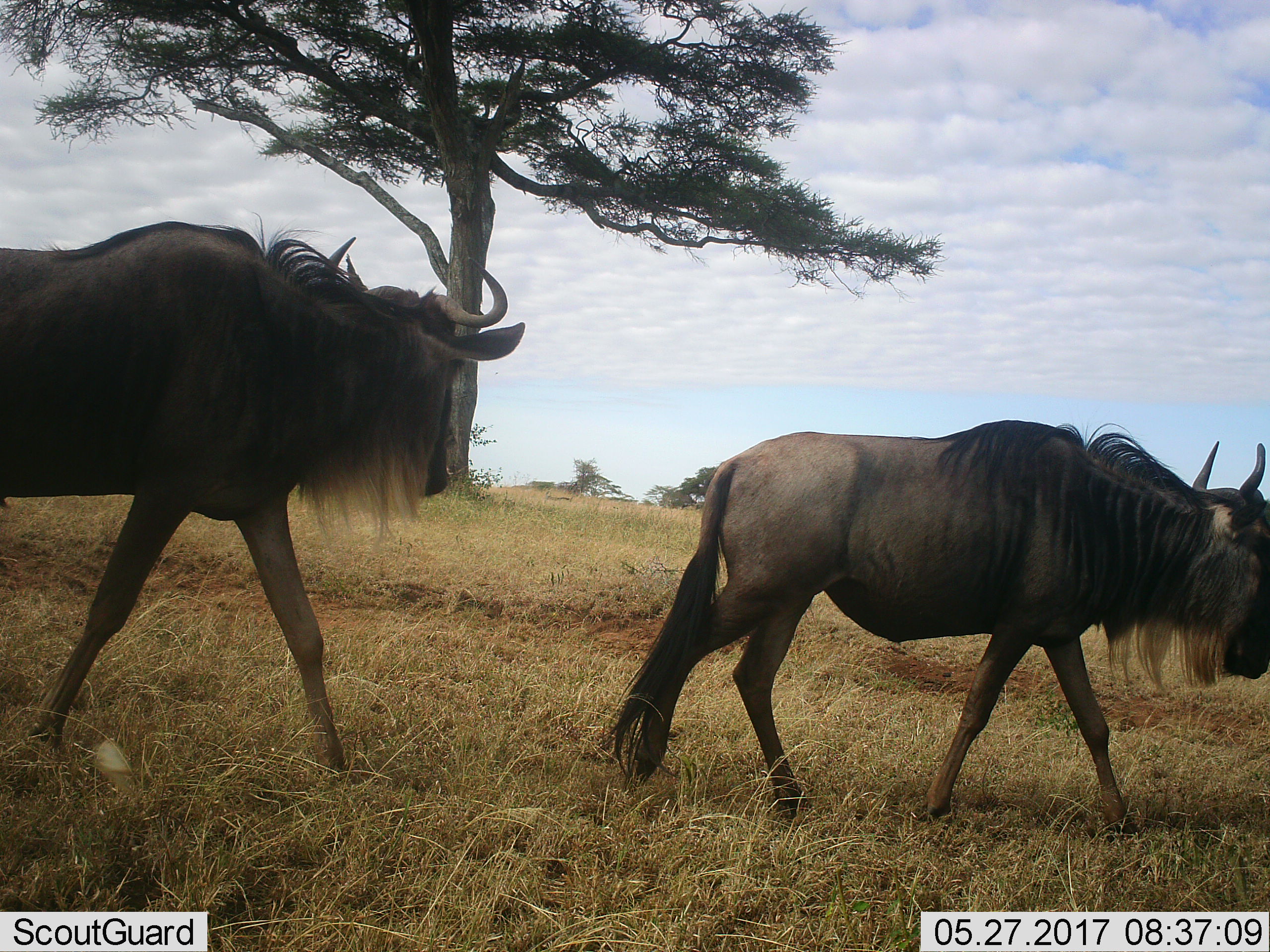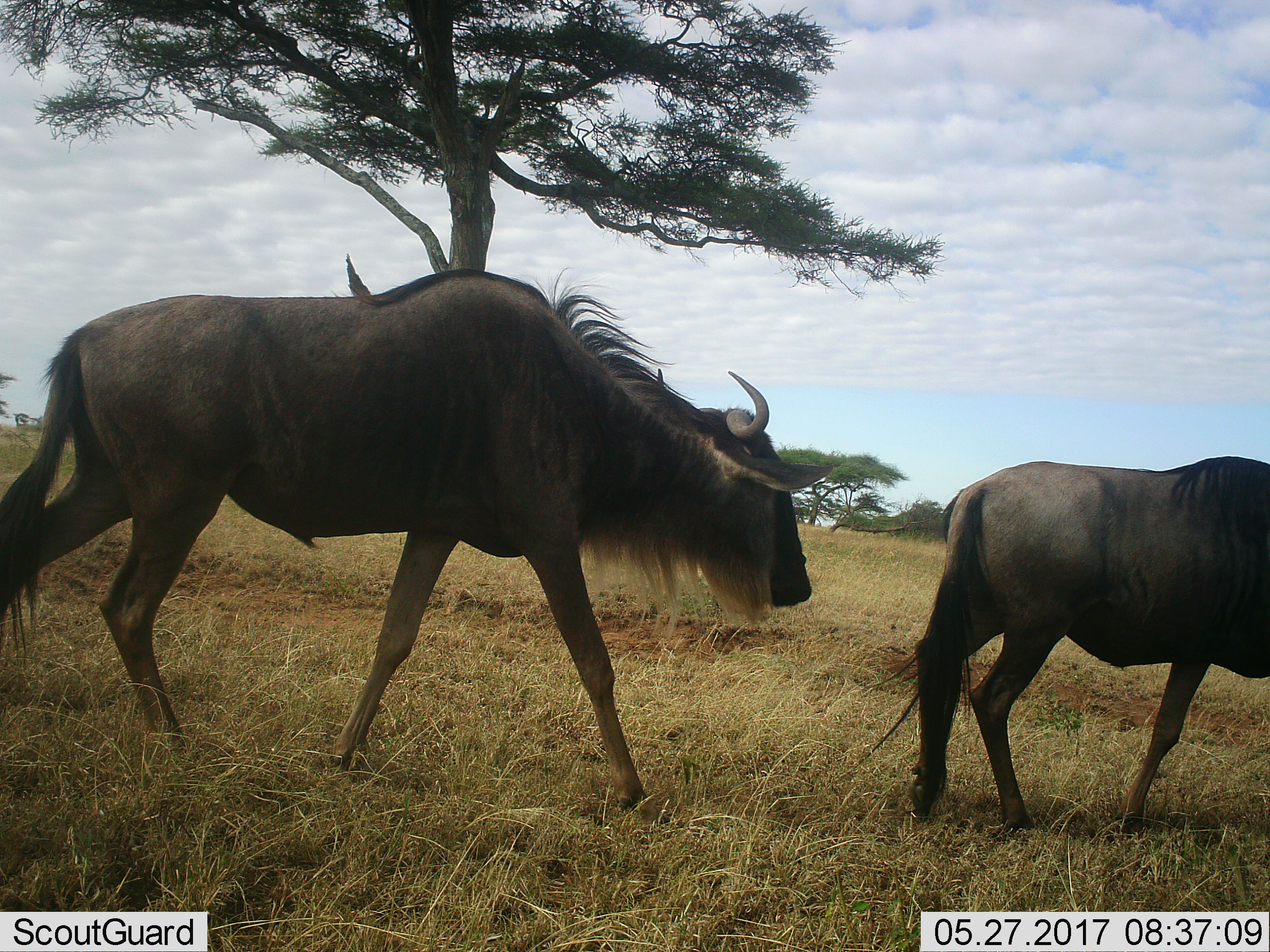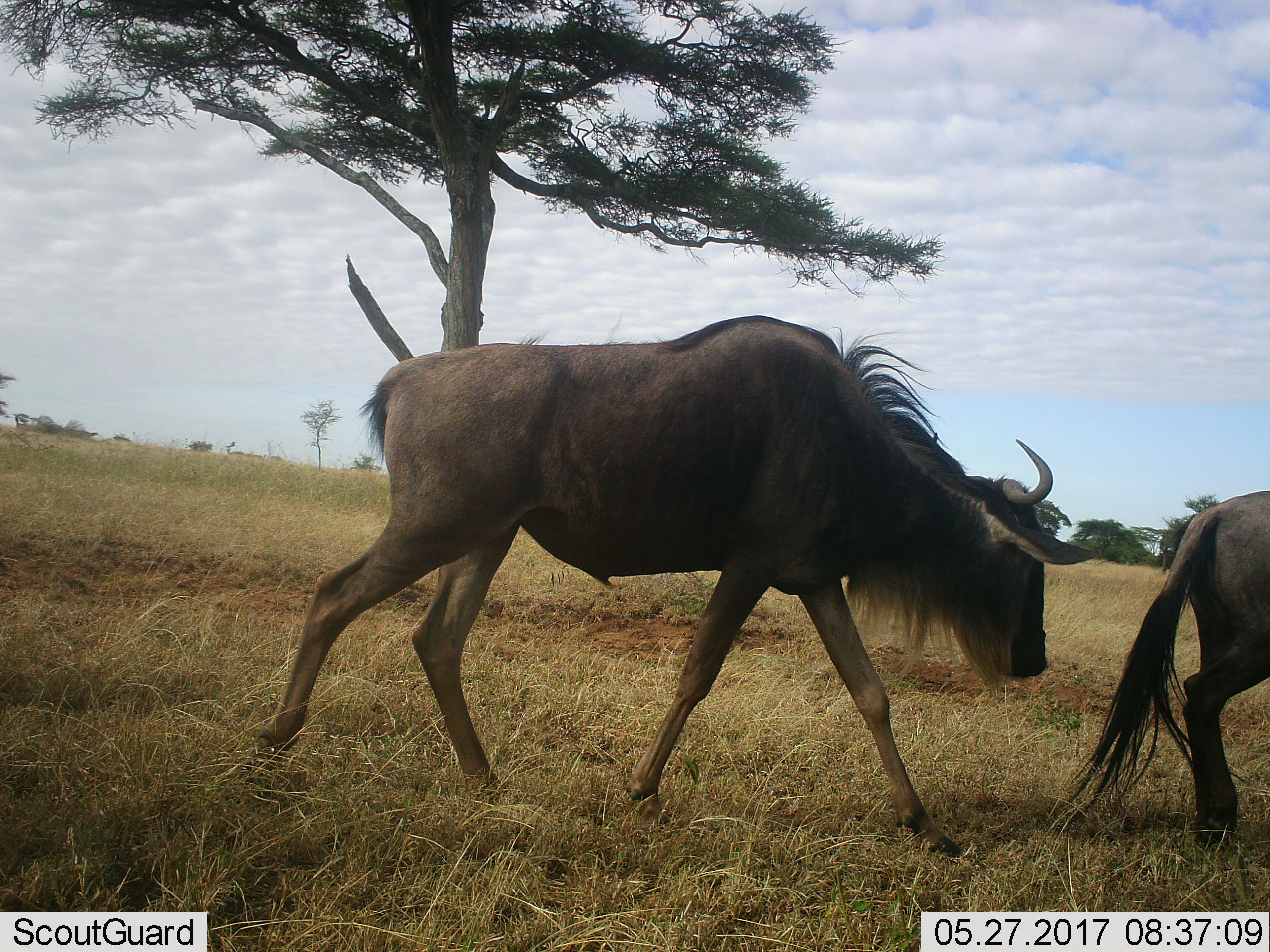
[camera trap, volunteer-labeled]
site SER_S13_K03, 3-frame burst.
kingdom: Animalia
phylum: Chordata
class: Mammalia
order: Artiodactyla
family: Bovidae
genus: Connochaetes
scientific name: Connochaetes taurinus taurinus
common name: blue wildebeest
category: wildebeestblue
Wildebeestblue (blue wildebeest) (Connochaetes taurinus taurinus), count 2. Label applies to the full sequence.